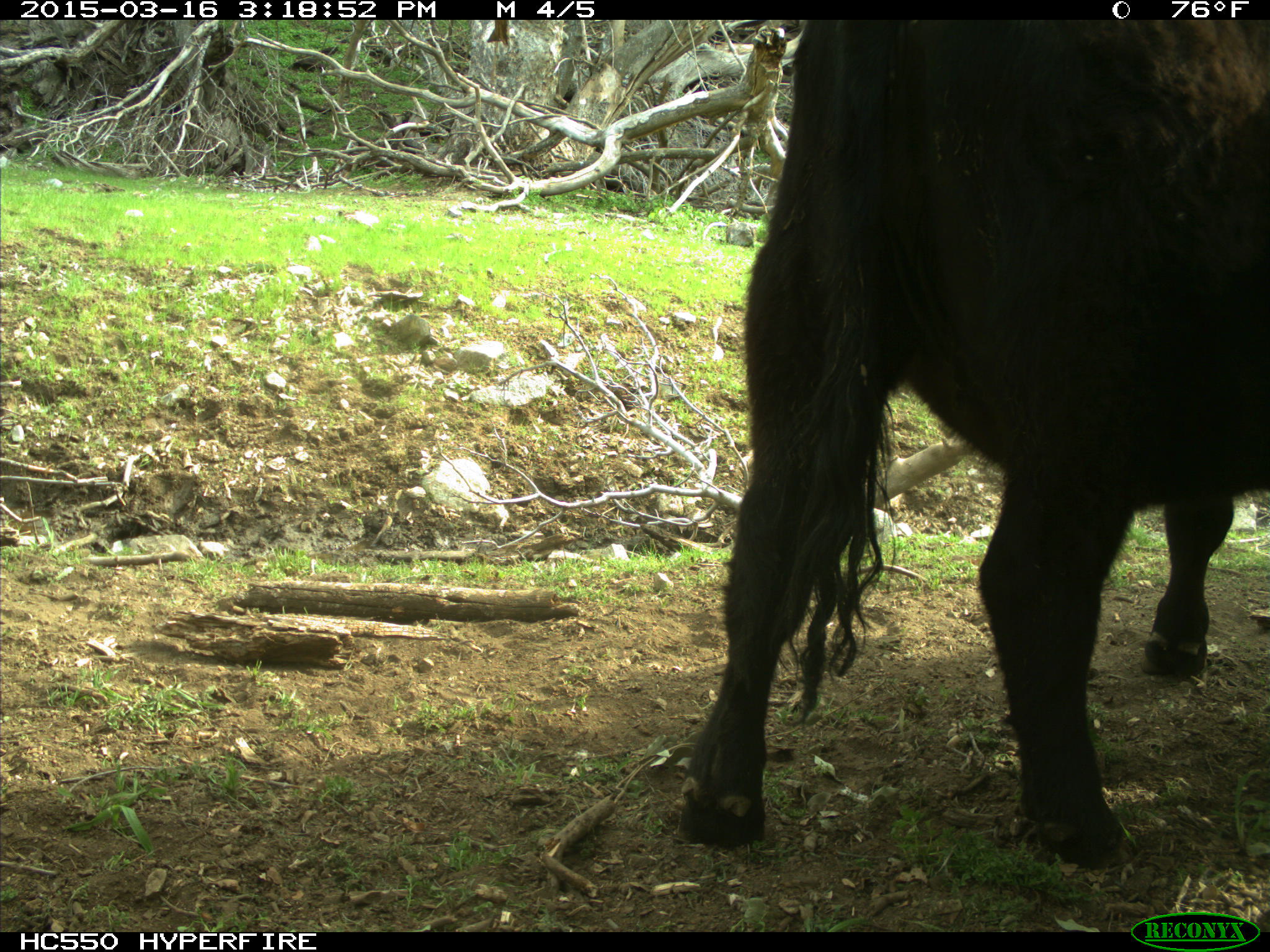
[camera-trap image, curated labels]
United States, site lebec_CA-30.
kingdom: Animalia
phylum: Chordata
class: Mammalia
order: Artiodactyla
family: Bovidae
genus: Bos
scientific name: Bos taurus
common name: domestic cow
Bos taurus (domestic cow).